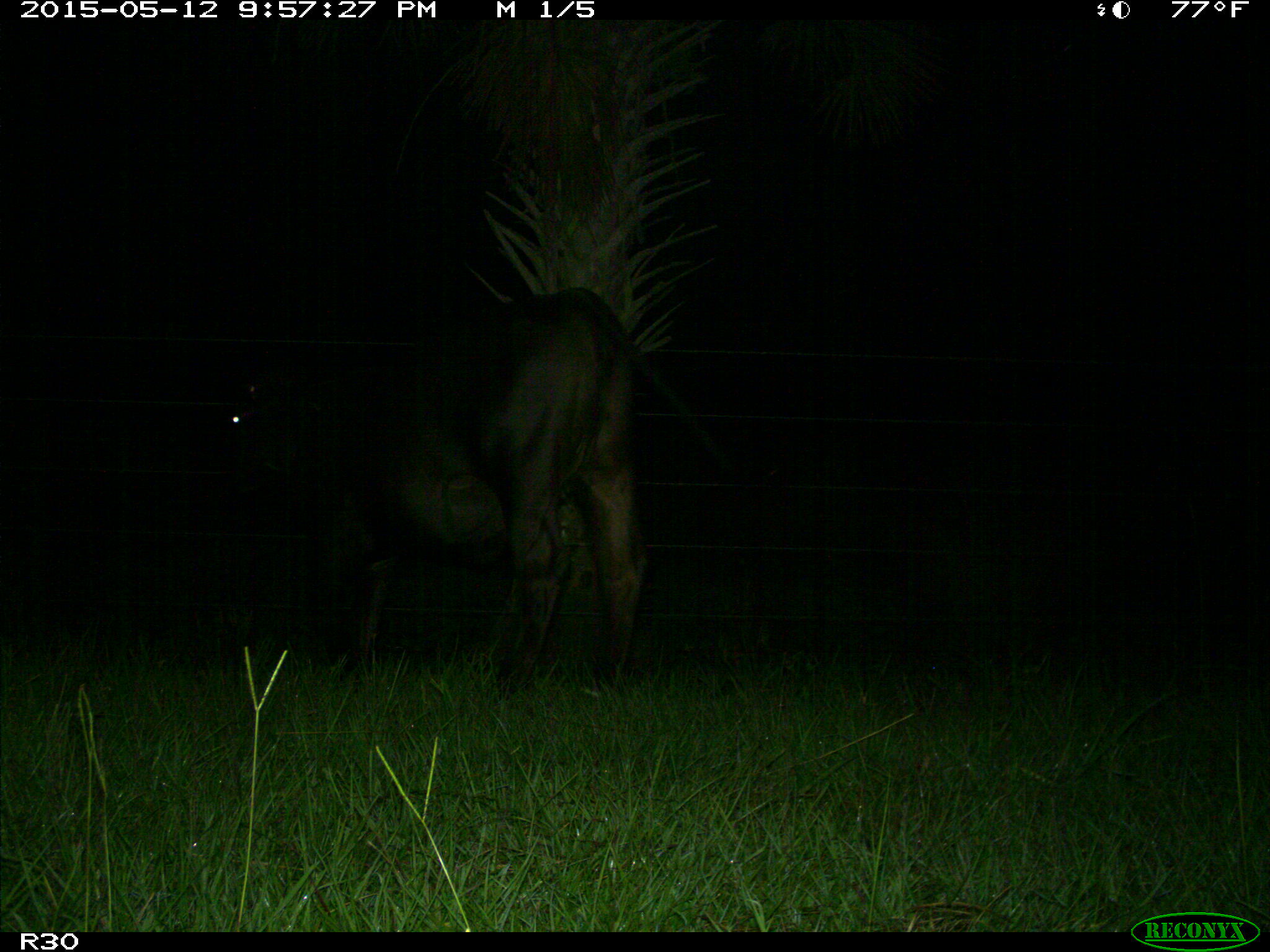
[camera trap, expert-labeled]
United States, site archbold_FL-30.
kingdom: Animalia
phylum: Chordata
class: Mammalia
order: Artiodactyla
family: Bovidae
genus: Bos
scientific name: Bos taurus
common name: domestic cow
Bos taurus (domestic cow).